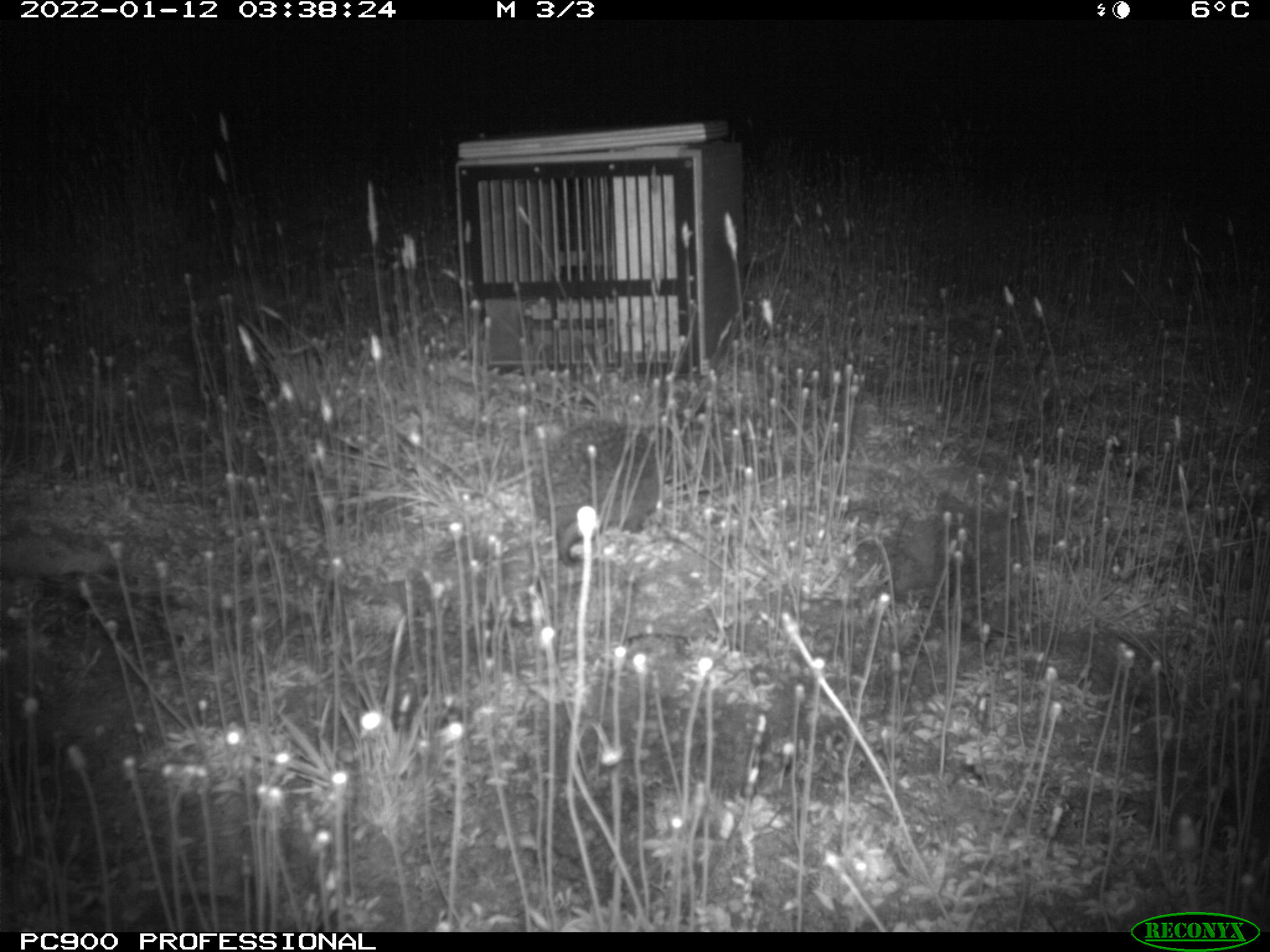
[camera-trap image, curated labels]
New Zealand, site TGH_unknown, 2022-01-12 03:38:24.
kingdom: Animalia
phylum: Chordata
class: Mammalia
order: Eulipotyphla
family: Erinaceidae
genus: Erinaceus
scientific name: Erinaceus europaeus europaeus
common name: european hedgehog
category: hedgehog